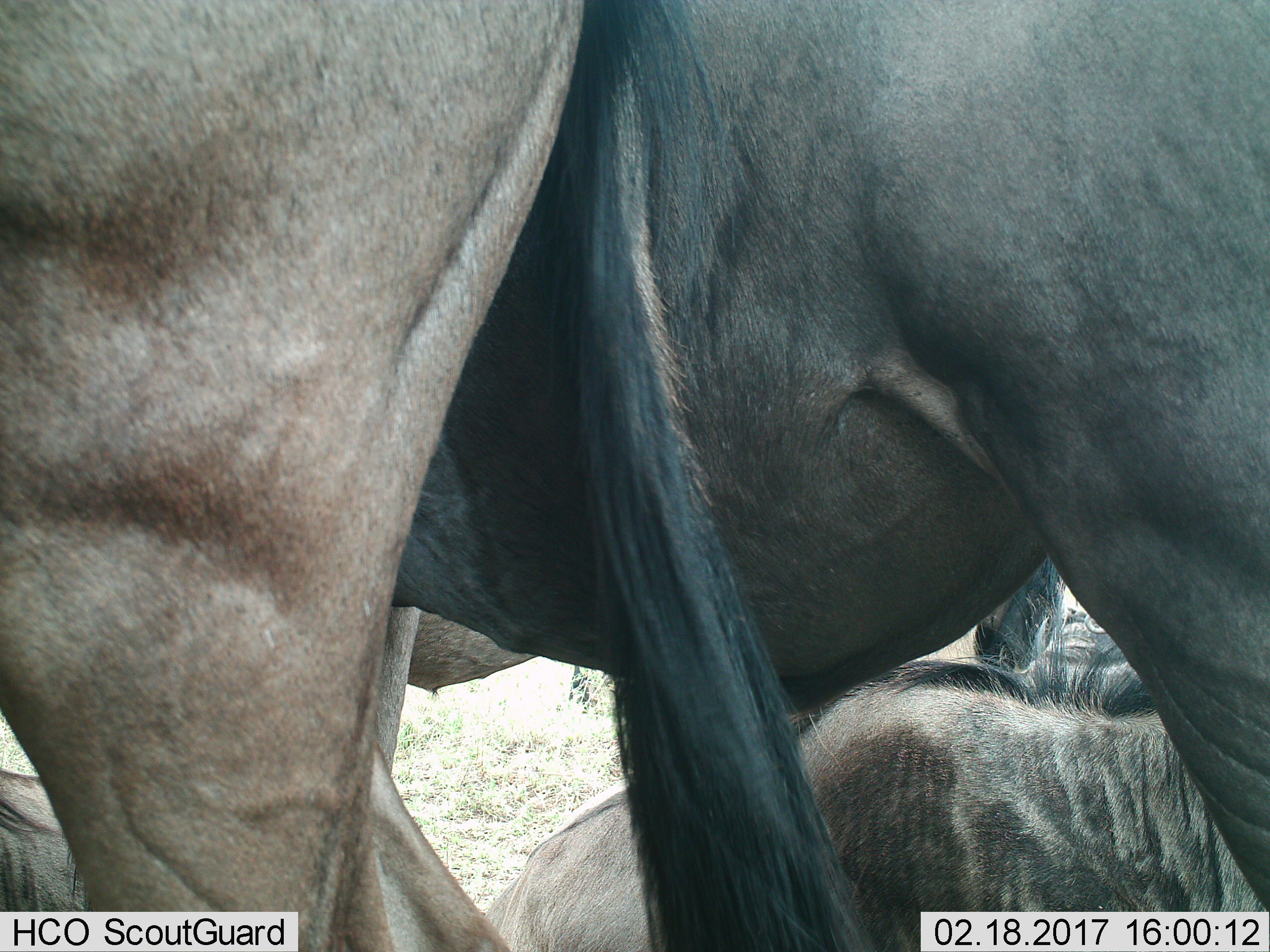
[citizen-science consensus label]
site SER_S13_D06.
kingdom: Animalia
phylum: Chordata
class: Mammalia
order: Artiodactyla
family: Bovidae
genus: Connochaetes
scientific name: Connochaetes taurinus taurinus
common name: blue wildebeest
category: wildebeestblue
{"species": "wildebeestblue (blue wildebeest) (Connochaetes taurinus taurinus)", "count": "3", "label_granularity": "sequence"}